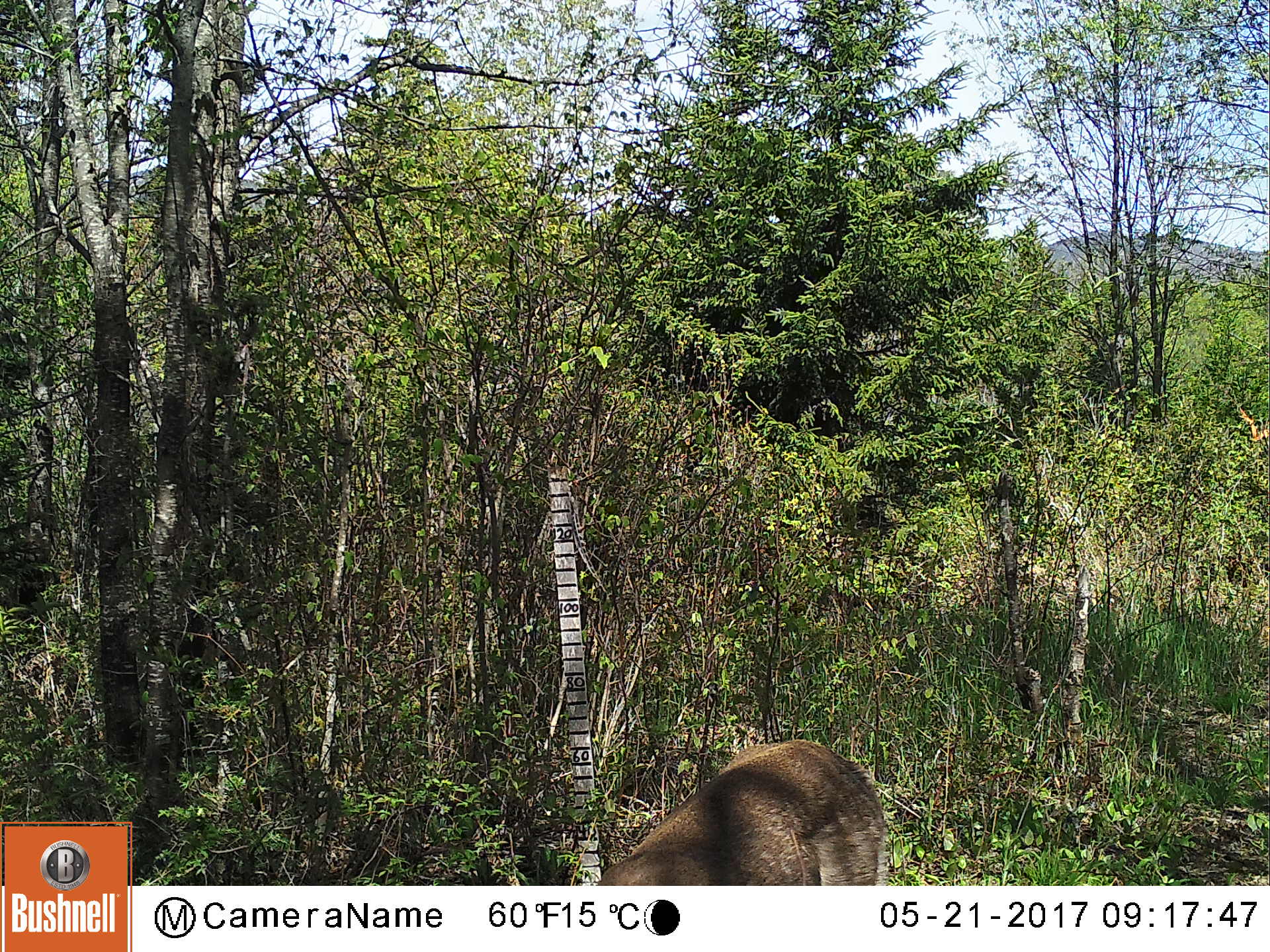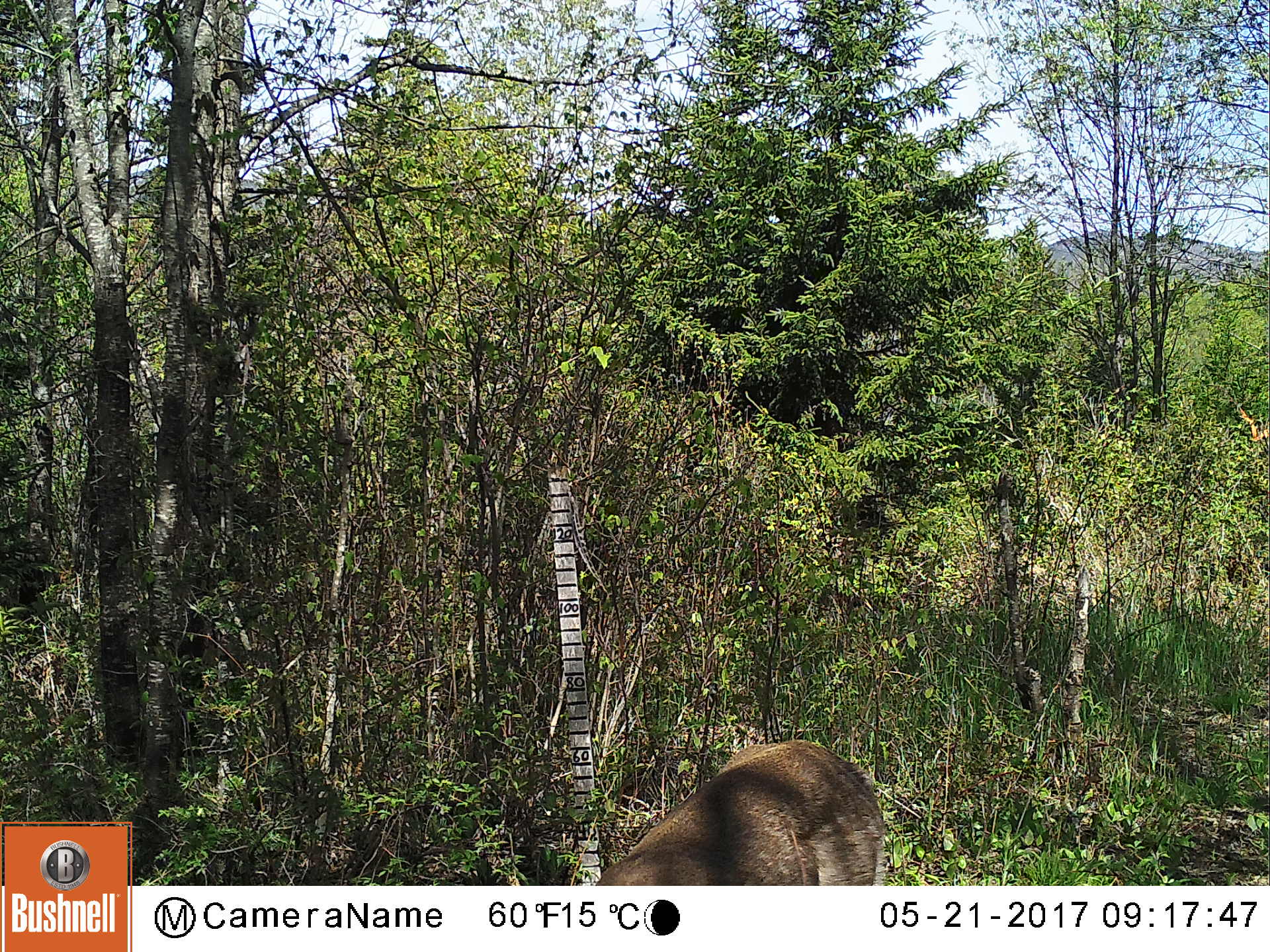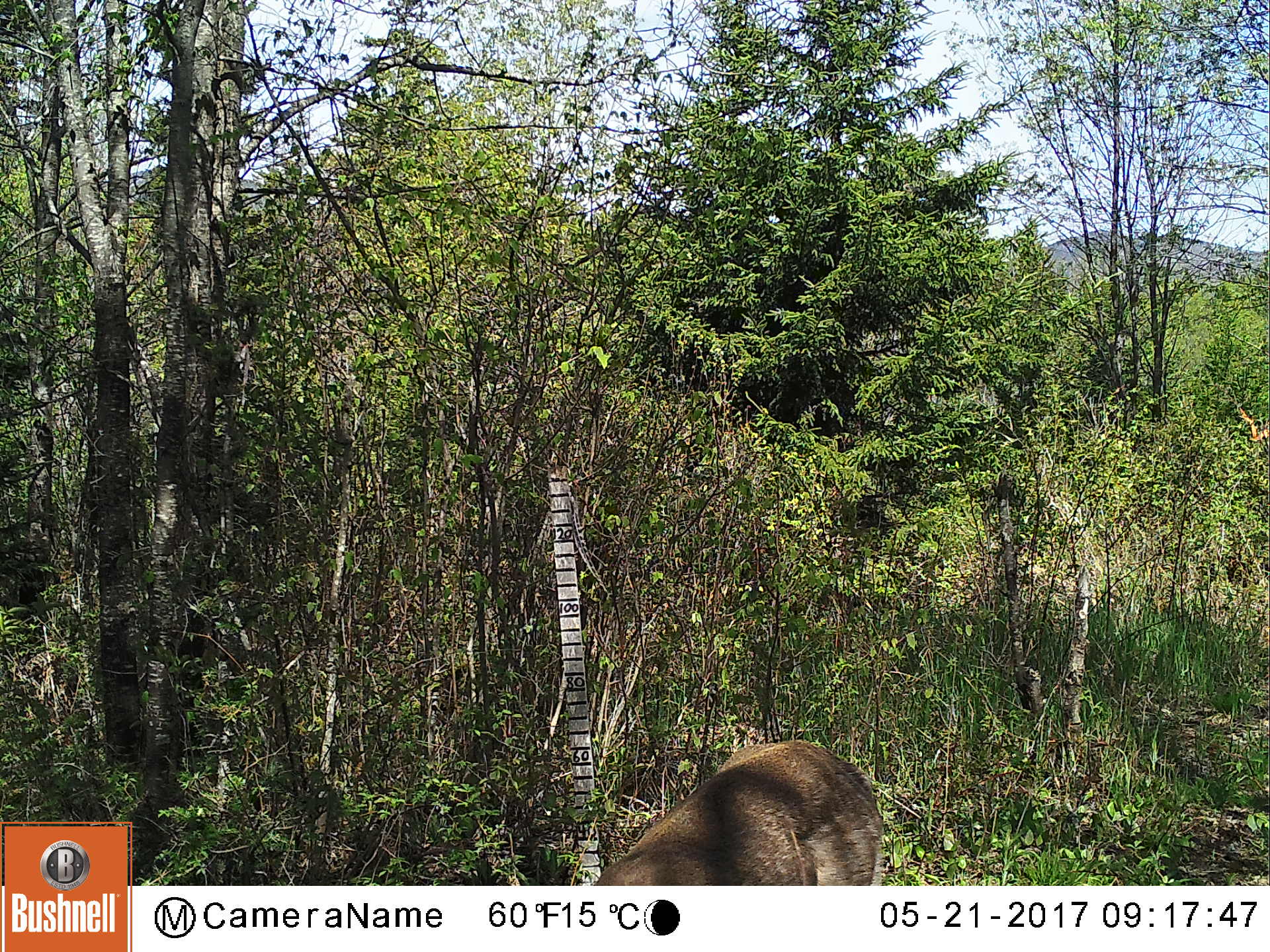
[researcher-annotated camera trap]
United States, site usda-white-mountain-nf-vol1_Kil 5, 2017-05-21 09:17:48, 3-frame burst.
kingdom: Animalia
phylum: Chordata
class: Mammalia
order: Artiodactyla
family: Cervidae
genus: Odocoileus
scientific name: Odocoileus virginianus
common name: white-tailed deer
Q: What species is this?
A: White-tailed deer (Odocoileus virginianus).